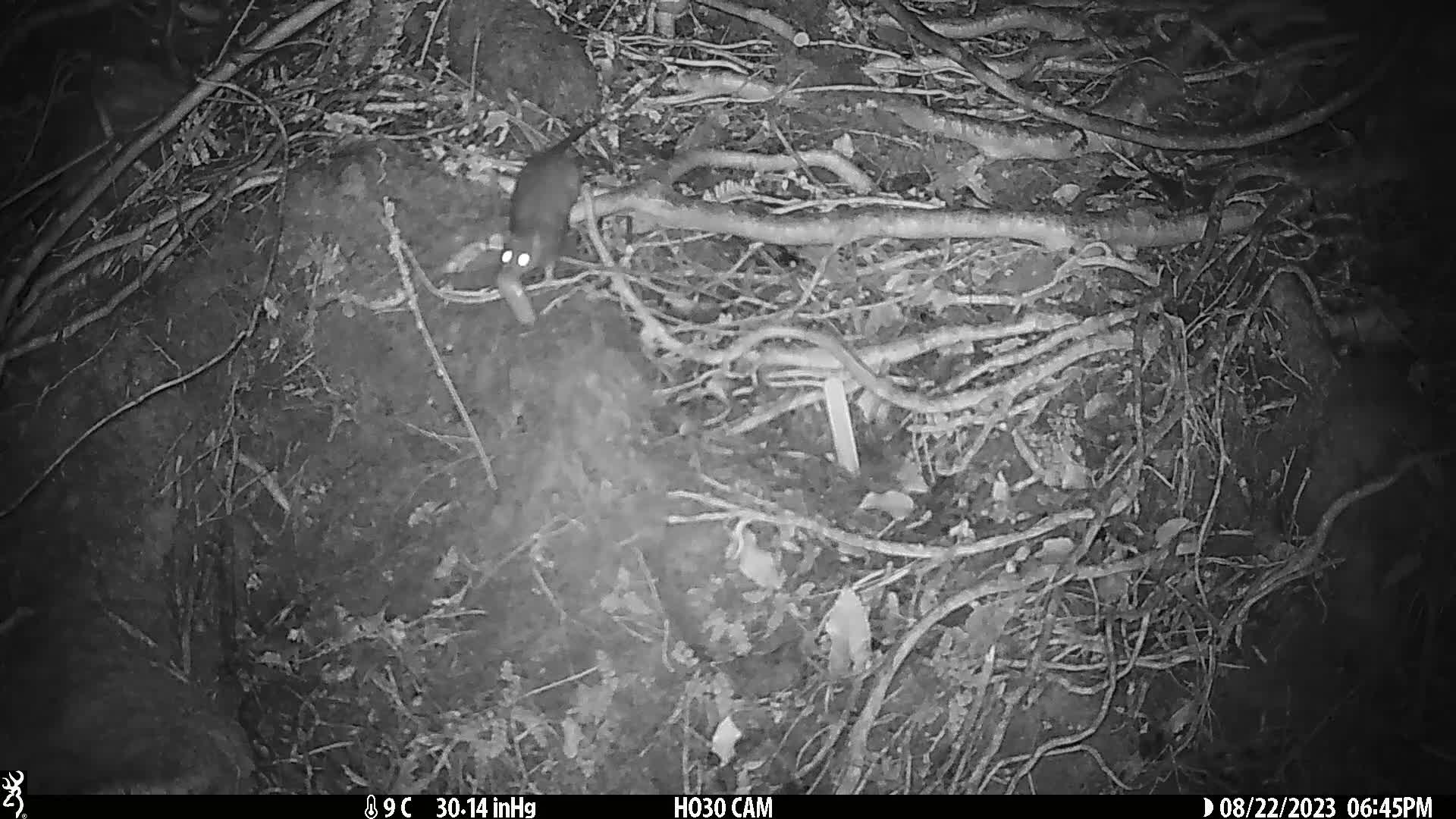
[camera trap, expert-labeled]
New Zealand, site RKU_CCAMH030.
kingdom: Animalia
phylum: Chordata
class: Mammalia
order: Rodentia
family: Muridae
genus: Rattus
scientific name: Rattus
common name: rat